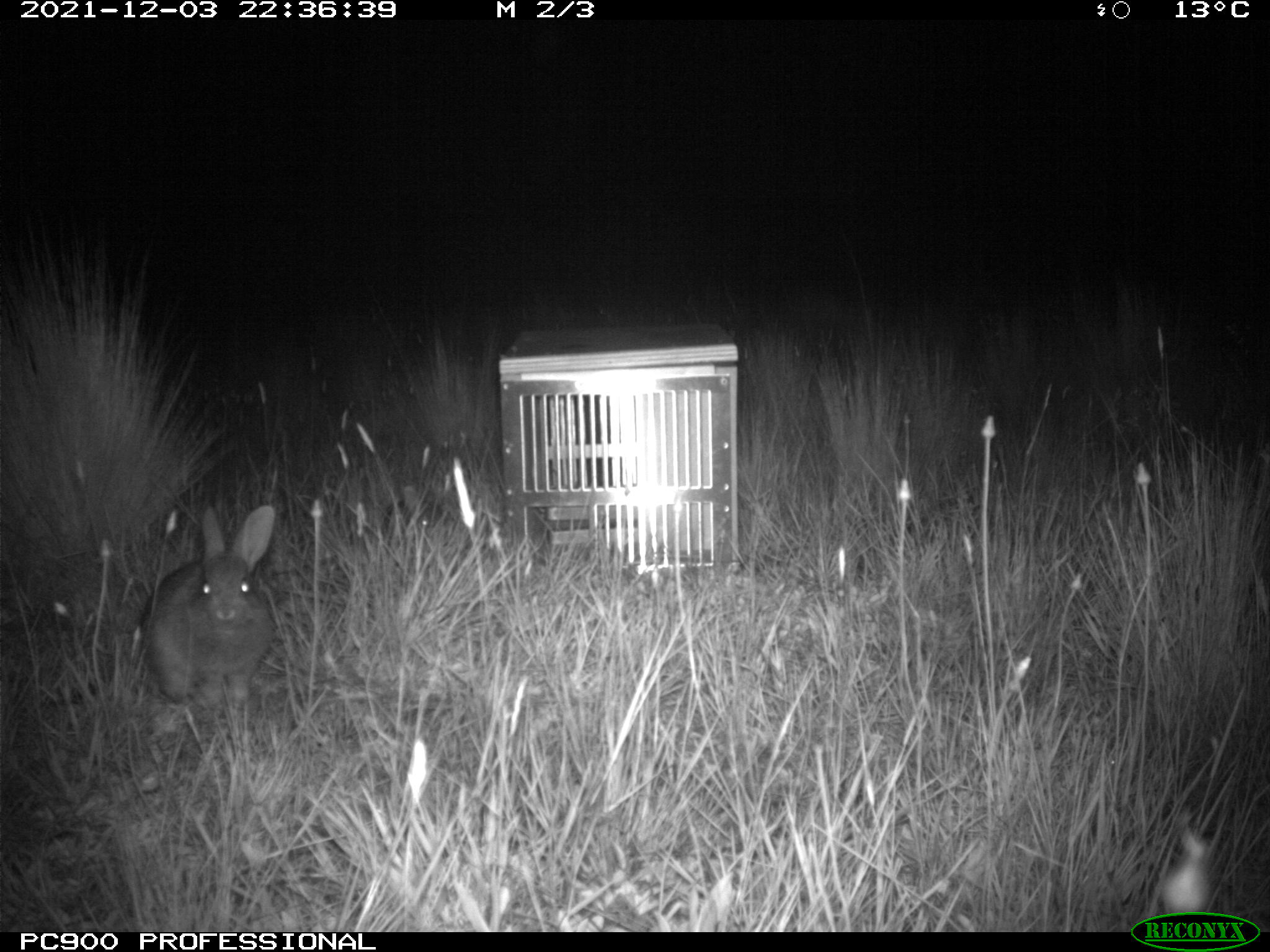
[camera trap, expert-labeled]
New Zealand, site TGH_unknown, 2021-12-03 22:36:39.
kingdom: Animalia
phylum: Chordata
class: Mammalia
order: Lagomorpha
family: Leporidae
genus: Oryctolagus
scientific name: Oryctolagus cuniculus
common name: european rabbit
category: rabbit